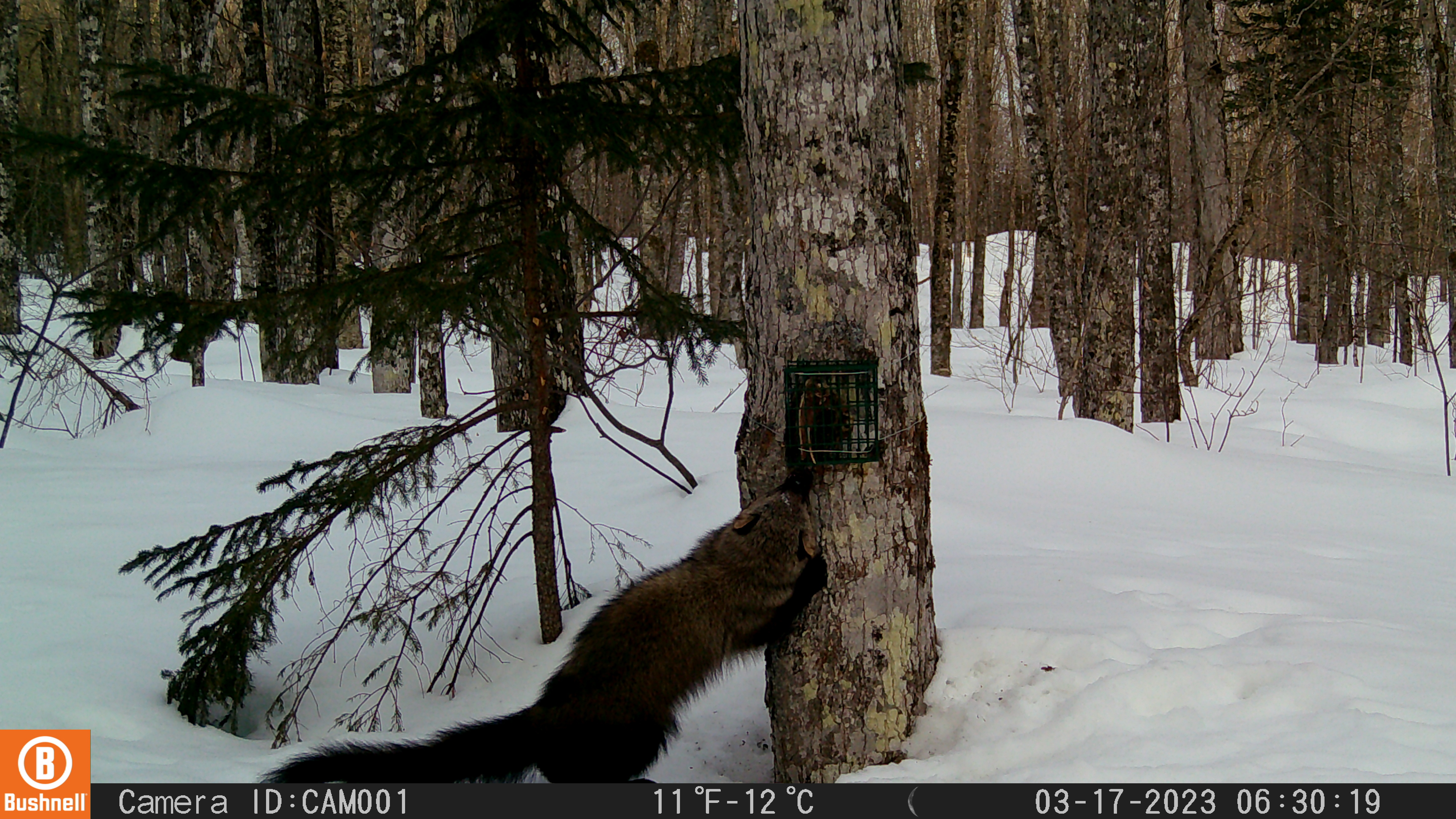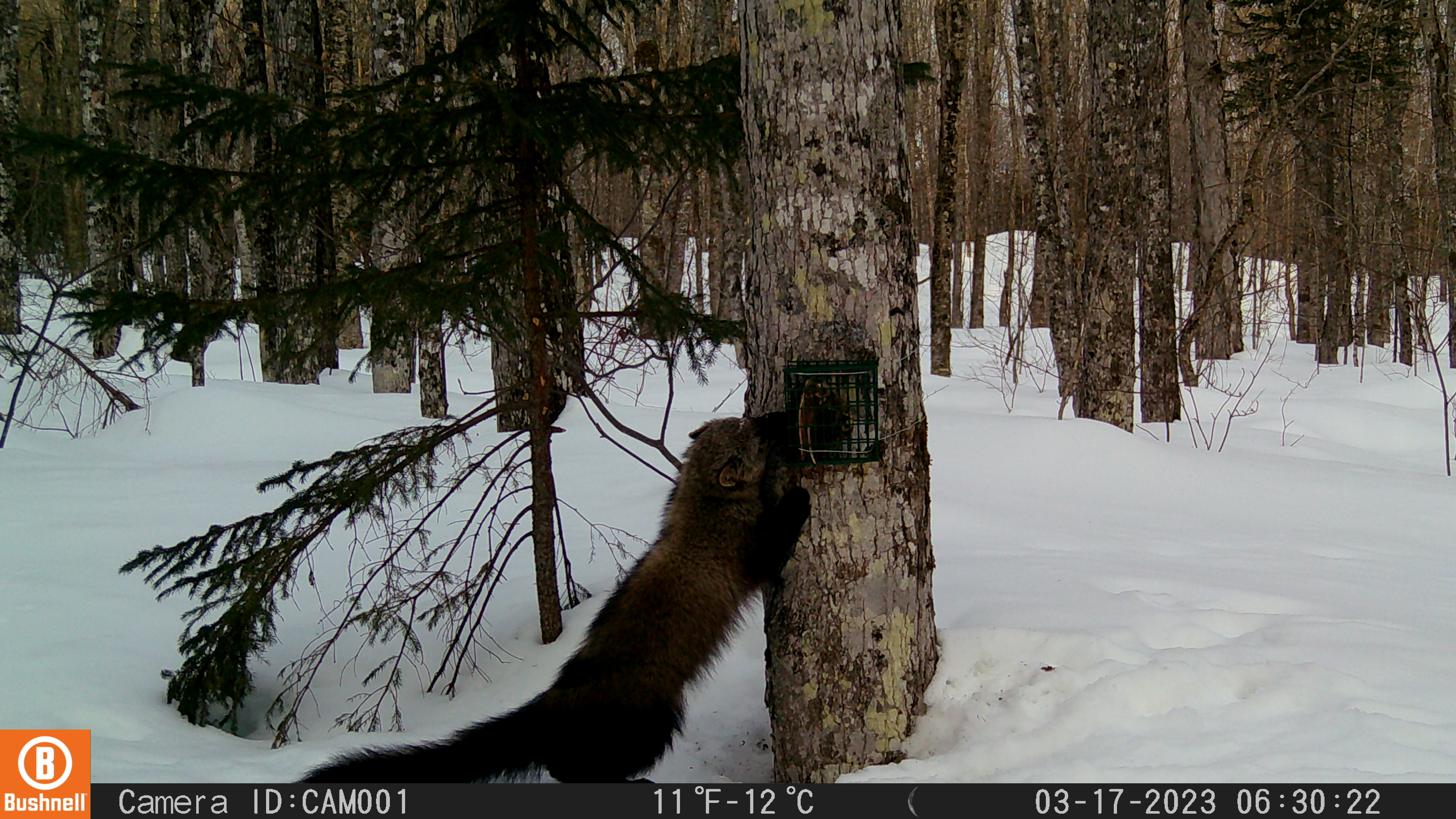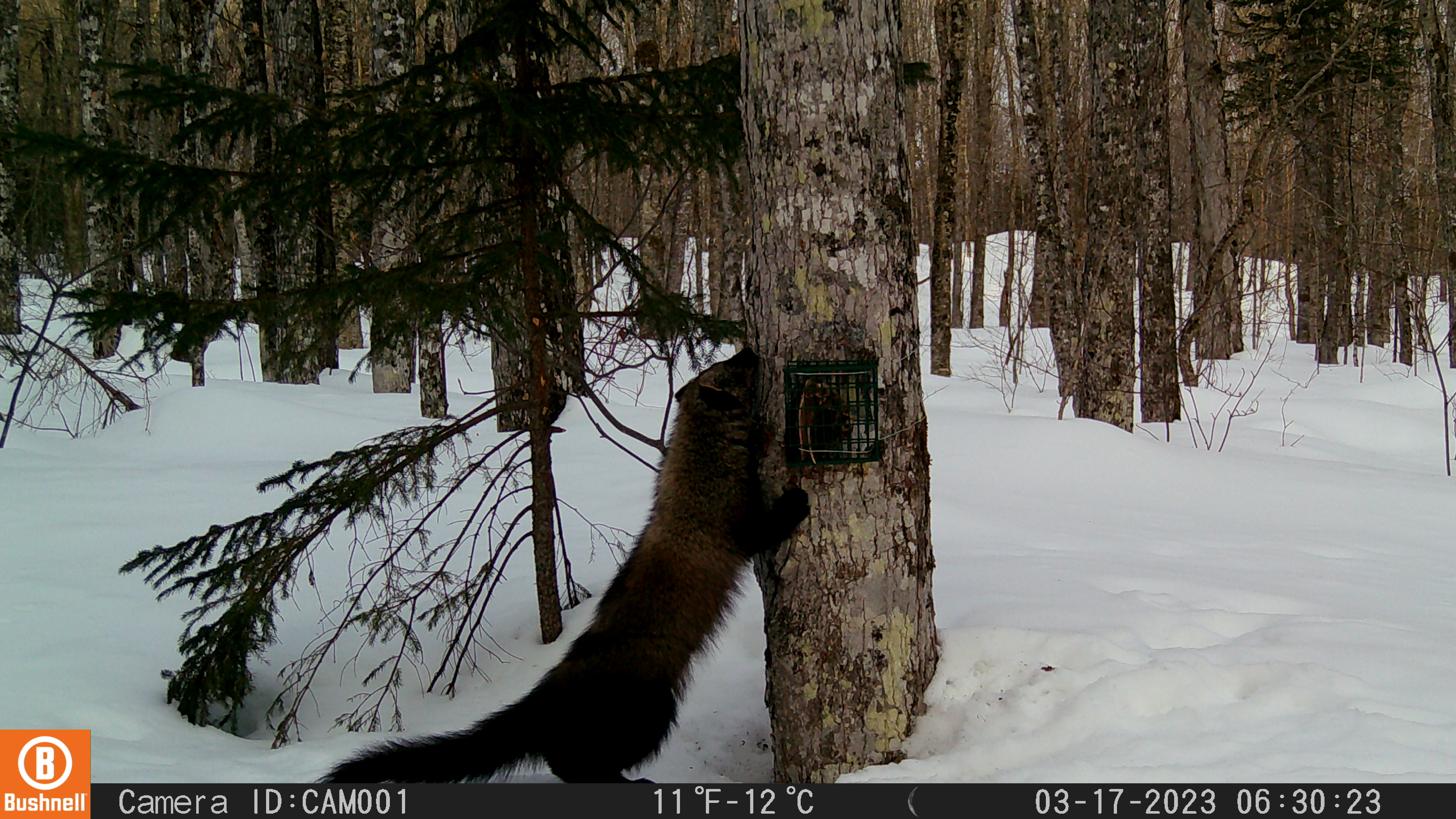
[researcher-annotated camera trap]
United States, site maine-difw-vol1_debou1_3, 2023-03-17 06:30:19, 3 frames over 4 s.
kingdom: Animalia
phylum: Chordata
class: Mammalia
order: Carnivora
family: Mustelidae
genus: Pekania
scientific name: Pekania pennanti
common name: fisher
Fisher (Pekania pennanti).